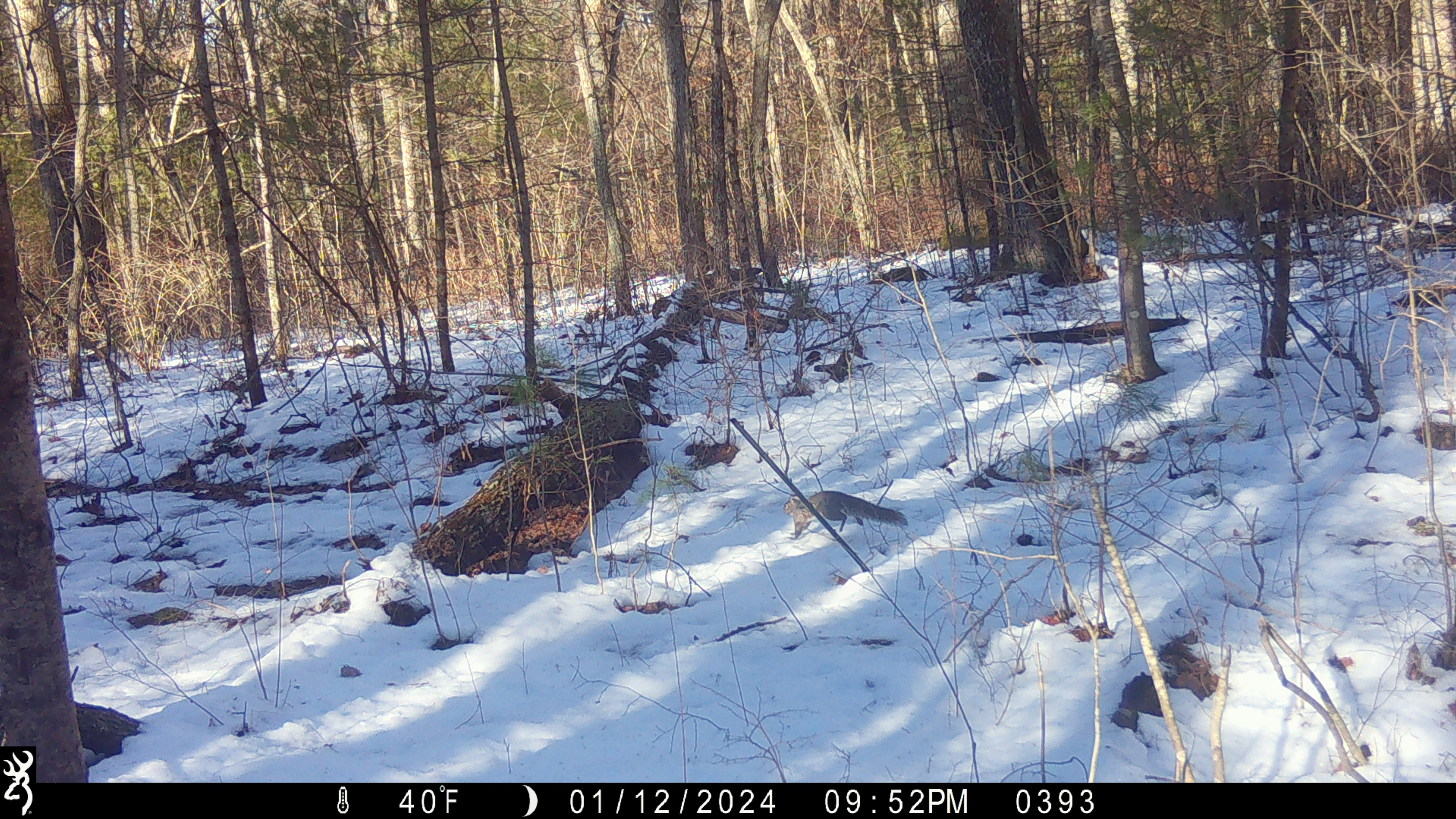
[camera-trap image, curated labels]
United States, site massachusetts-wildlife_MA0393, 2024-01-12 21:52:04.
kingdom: Animalia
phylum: Chordata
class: Mammalia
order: Rodentia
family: Sciuridae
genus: Sciurus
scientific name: Sciurus carolinensis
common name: gray squirrel